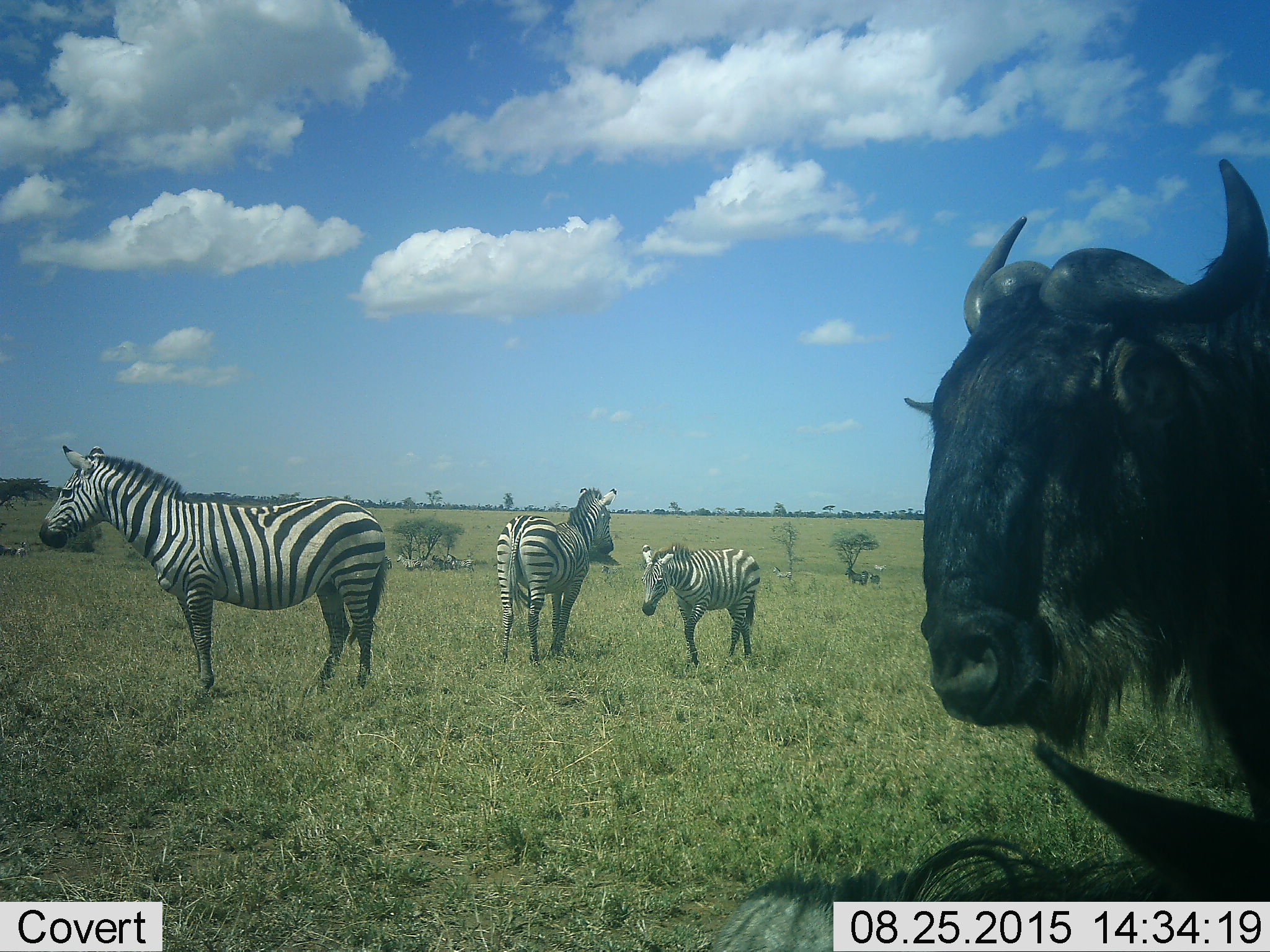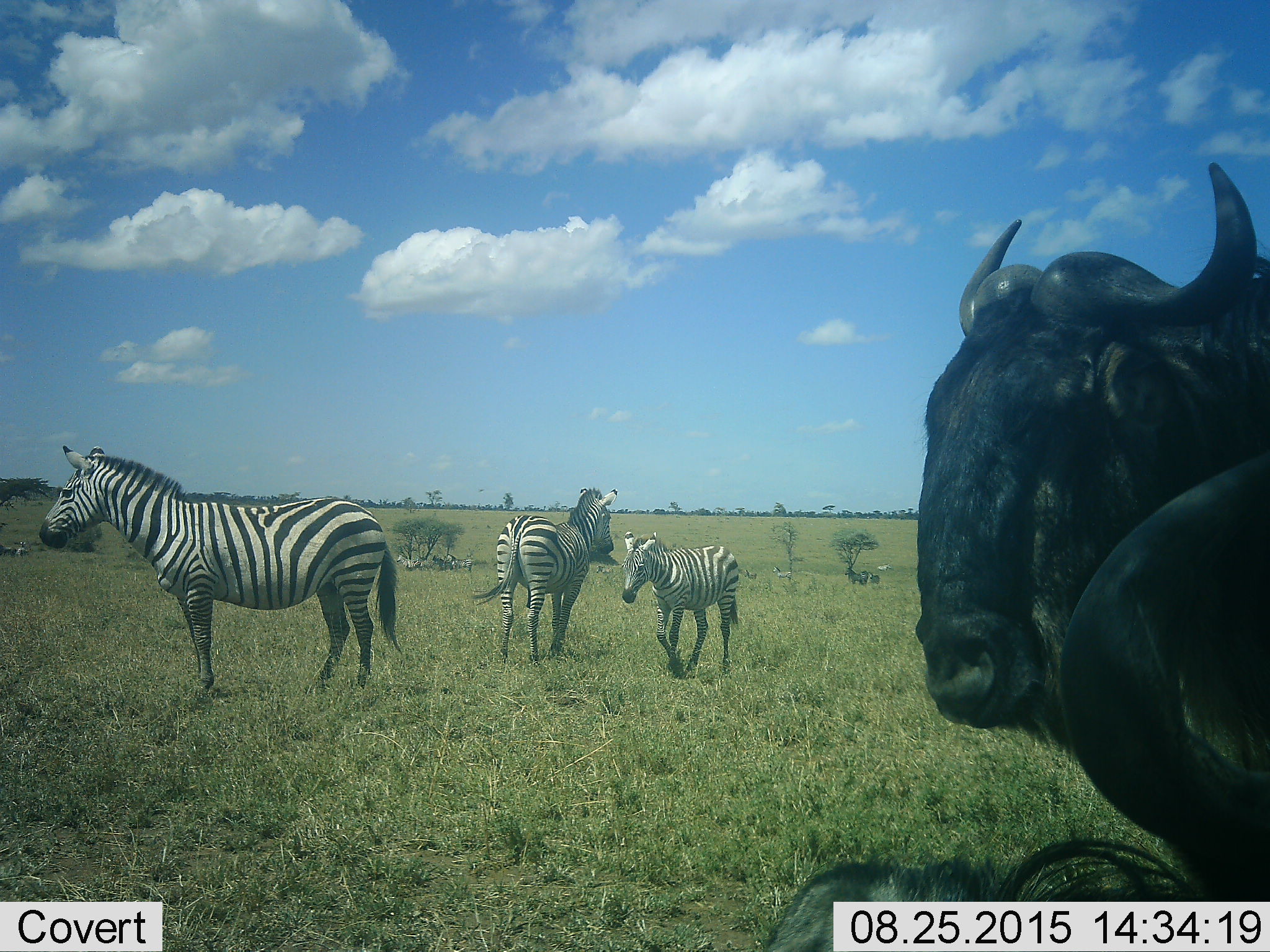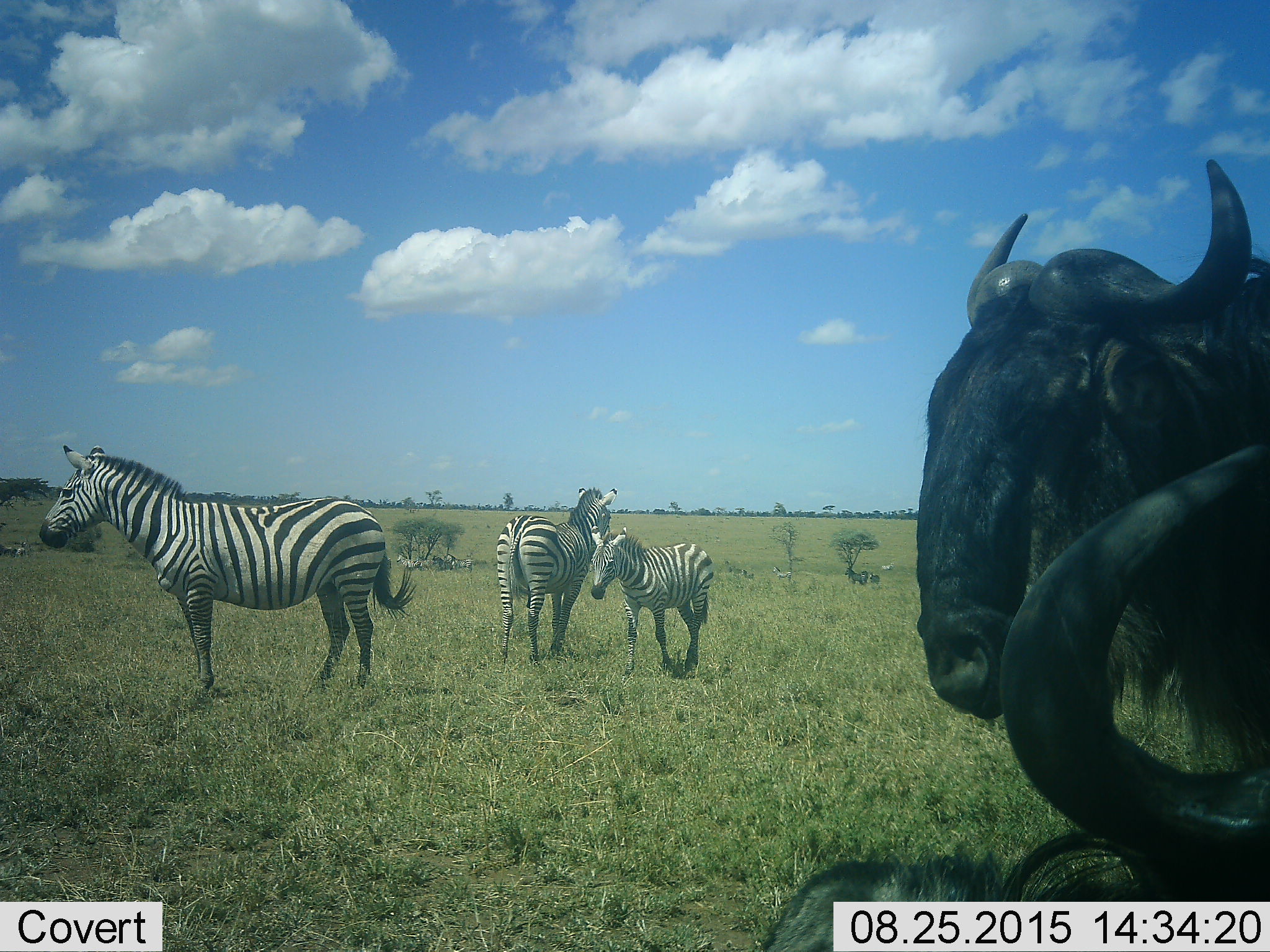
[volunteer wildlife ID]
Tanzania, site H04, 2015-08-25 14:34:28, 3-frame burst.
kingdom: Animalia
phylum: Chordata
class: Mammalia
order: Artiodactyla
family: Bovidae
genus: Connochaetes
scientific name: Connochaetes taurinus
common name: blue wildebeest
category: wildebeest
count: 2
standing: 80%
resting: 60%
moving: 40%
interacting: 20%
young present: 0%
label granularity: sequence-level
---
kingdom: Animalia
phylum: Chordata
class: Mammalia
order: Perissodactyla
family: Equidae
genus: Equus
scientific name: Equus quagga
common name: plains zebra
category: zebra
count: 11-50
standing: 100%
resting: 12%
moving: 62%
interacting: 12%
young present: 12%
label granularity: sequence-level